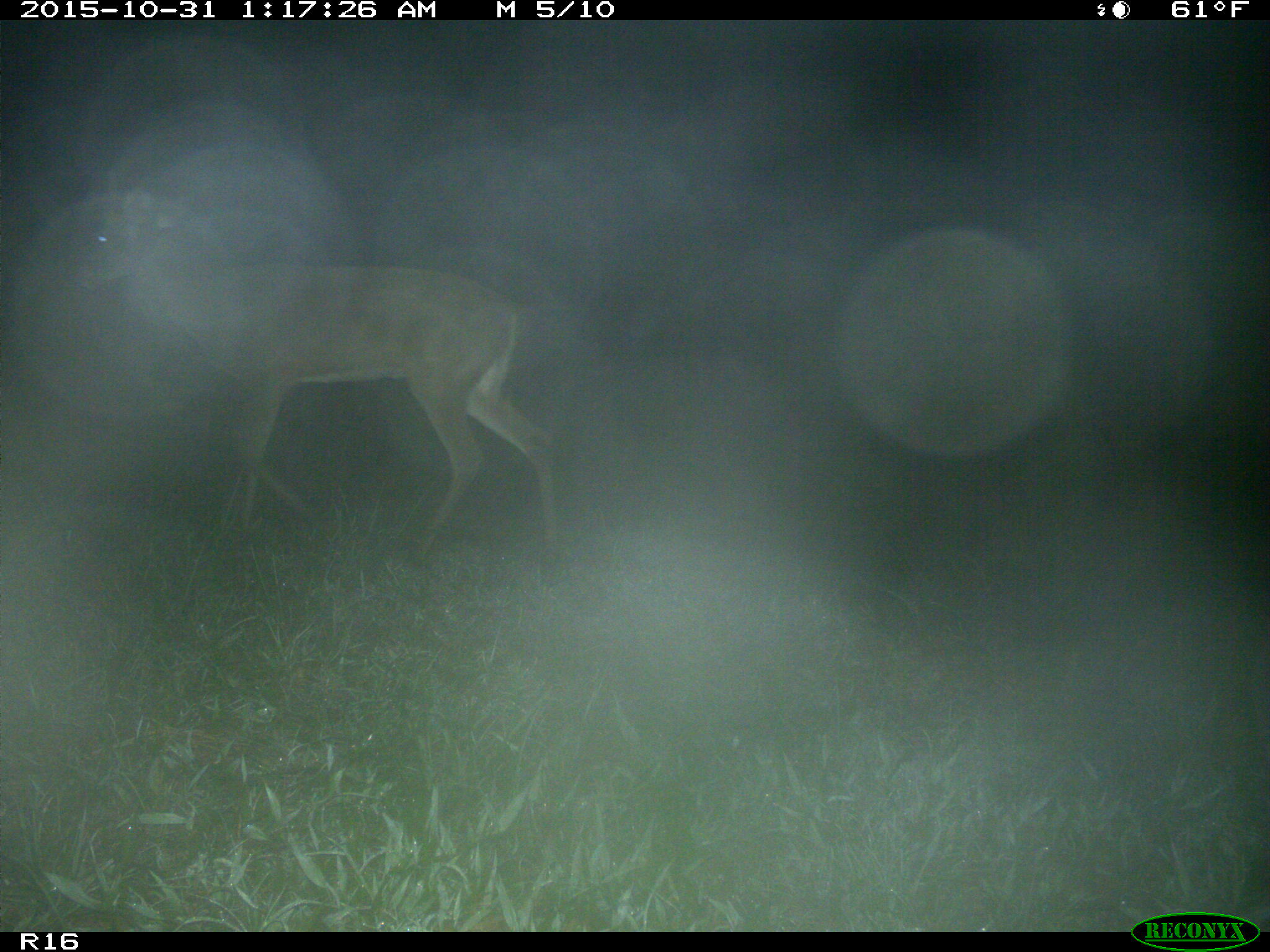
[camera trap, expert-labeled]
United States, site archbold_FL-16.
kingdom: Animalia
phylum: Chordata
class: Mammalia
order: Artiodactyla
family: Cervidae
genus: Odocoileus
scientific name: Odocoileus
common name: deer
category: unidentified deer